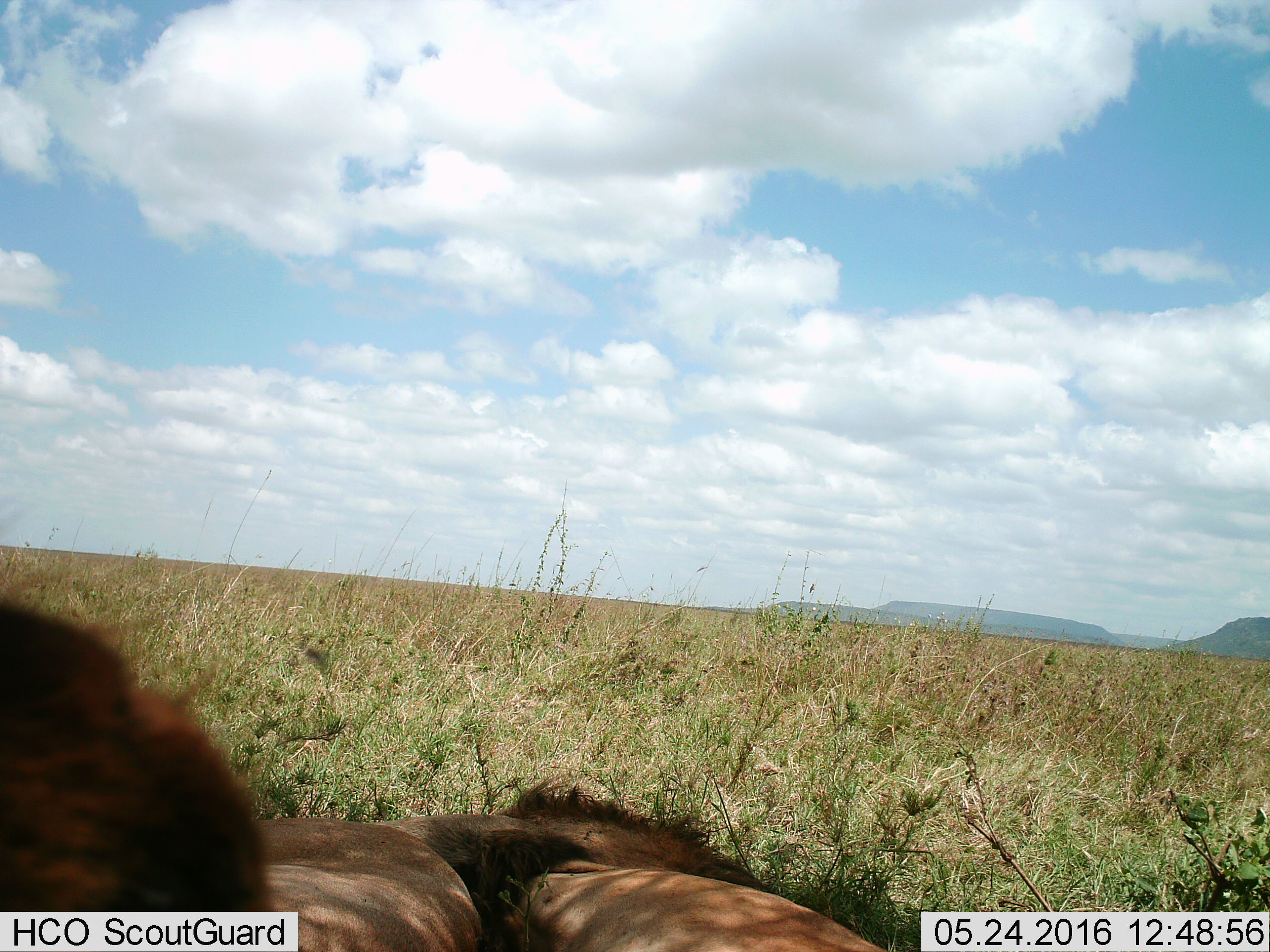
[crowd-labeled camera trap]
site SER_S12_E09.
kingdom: Animalia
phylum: Chordata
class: Mammalia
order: Carnivora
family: Felidae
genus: Panthera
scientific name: Panthera leo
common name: lion male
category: lionmale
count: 2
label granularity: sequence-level